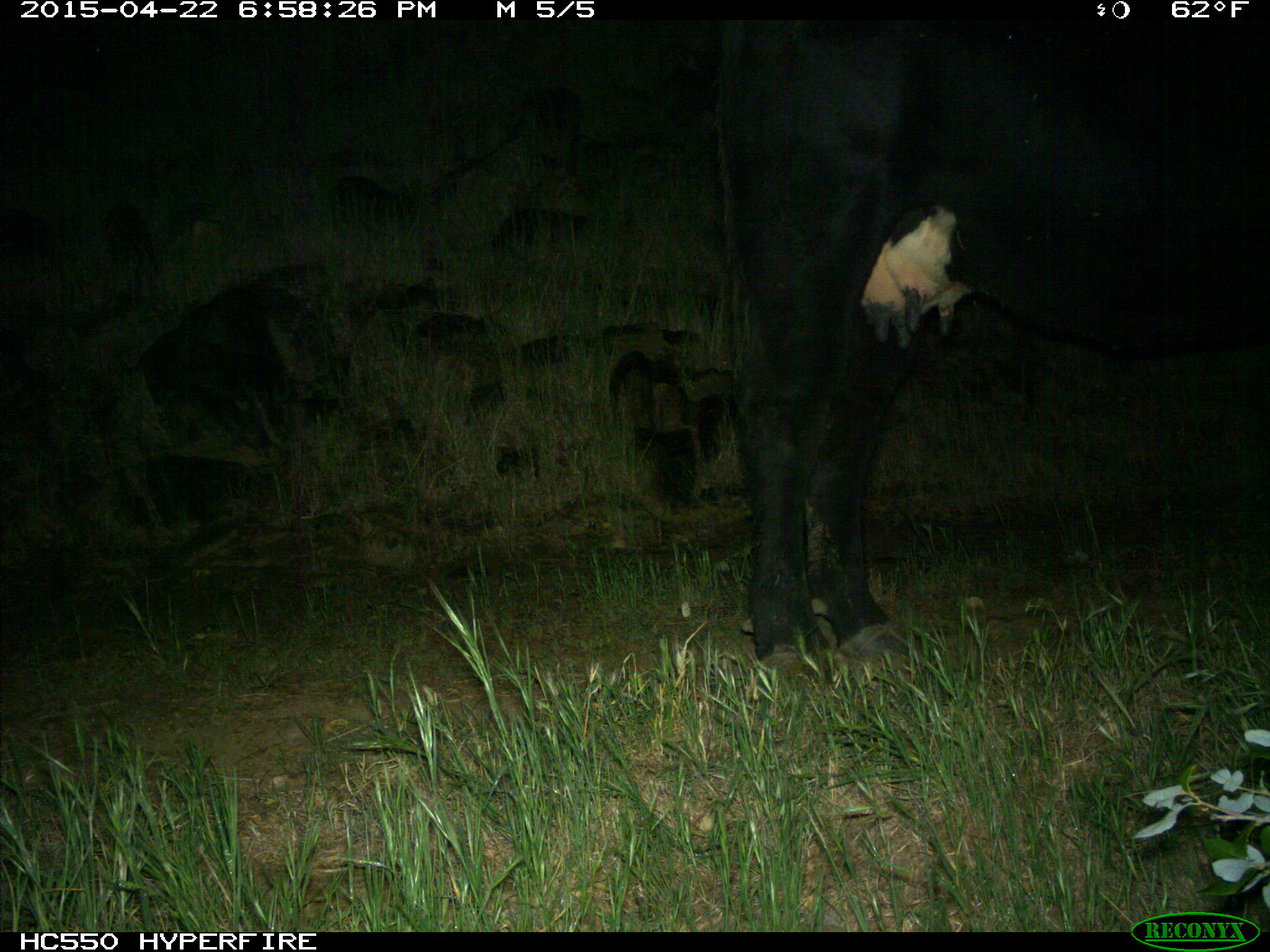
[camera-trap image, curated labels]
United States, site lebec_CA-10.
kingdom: Animalia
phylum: Chordata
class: Mammalia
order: Artiodactyla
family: Bovidae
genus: Bos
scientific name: Bos taurus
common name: domestic cow